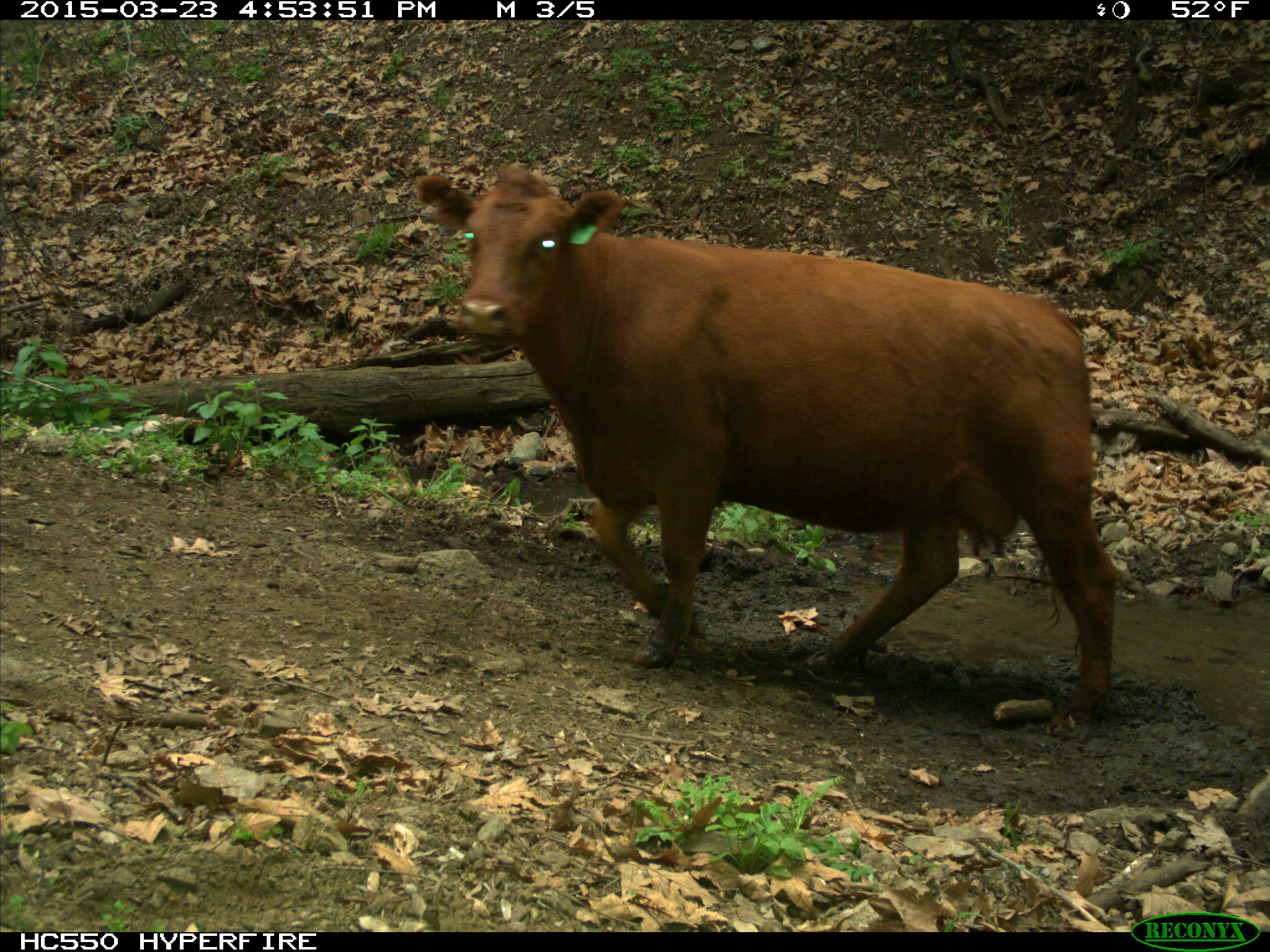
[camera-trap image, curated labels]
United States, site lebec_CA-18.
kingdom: Animalia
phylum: Chordata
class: Mammalia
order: Artiodactyla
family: Bovidae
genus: Bos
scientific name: Bos taurus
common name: domestic cow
Bos taurus (domestic cow).